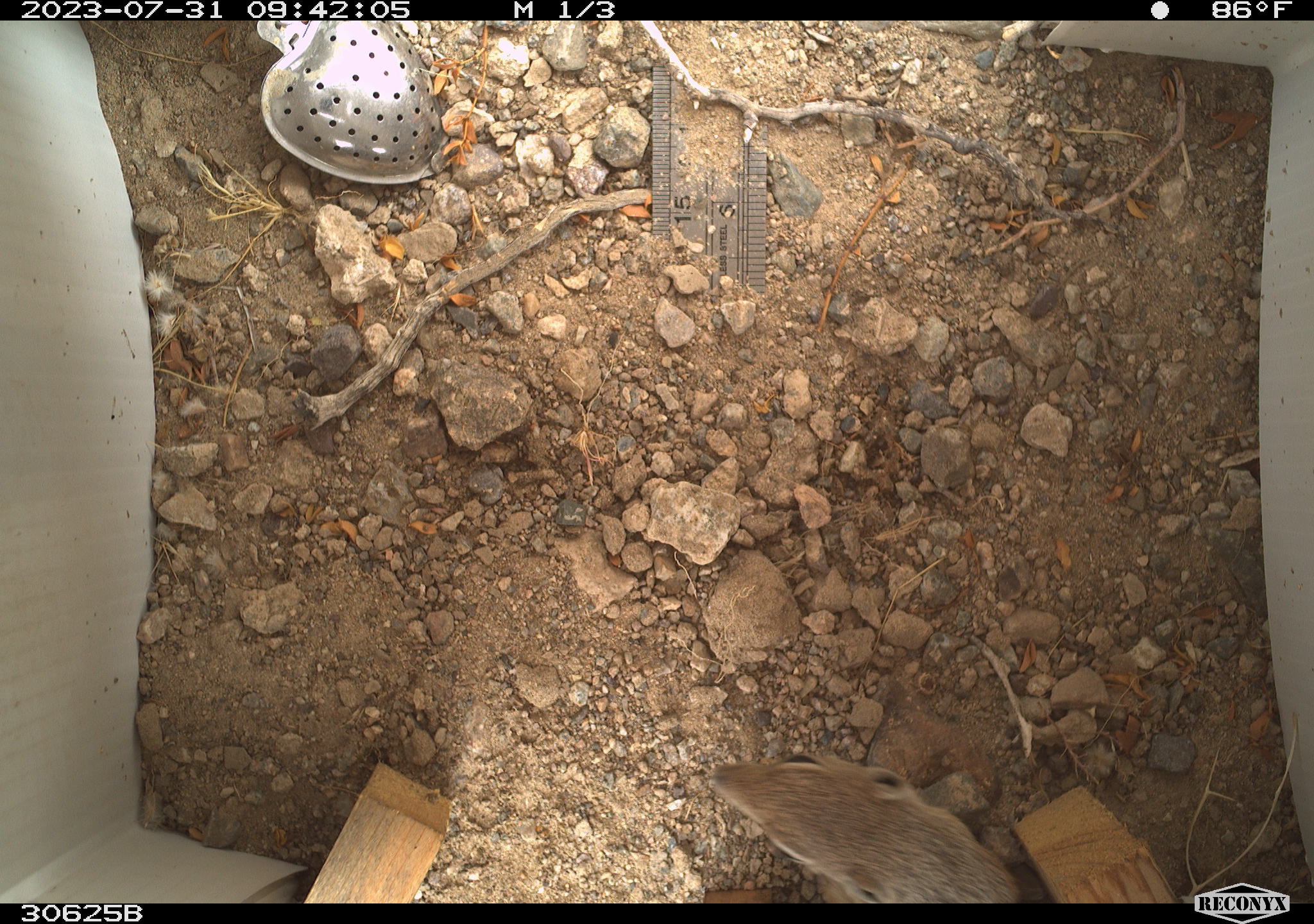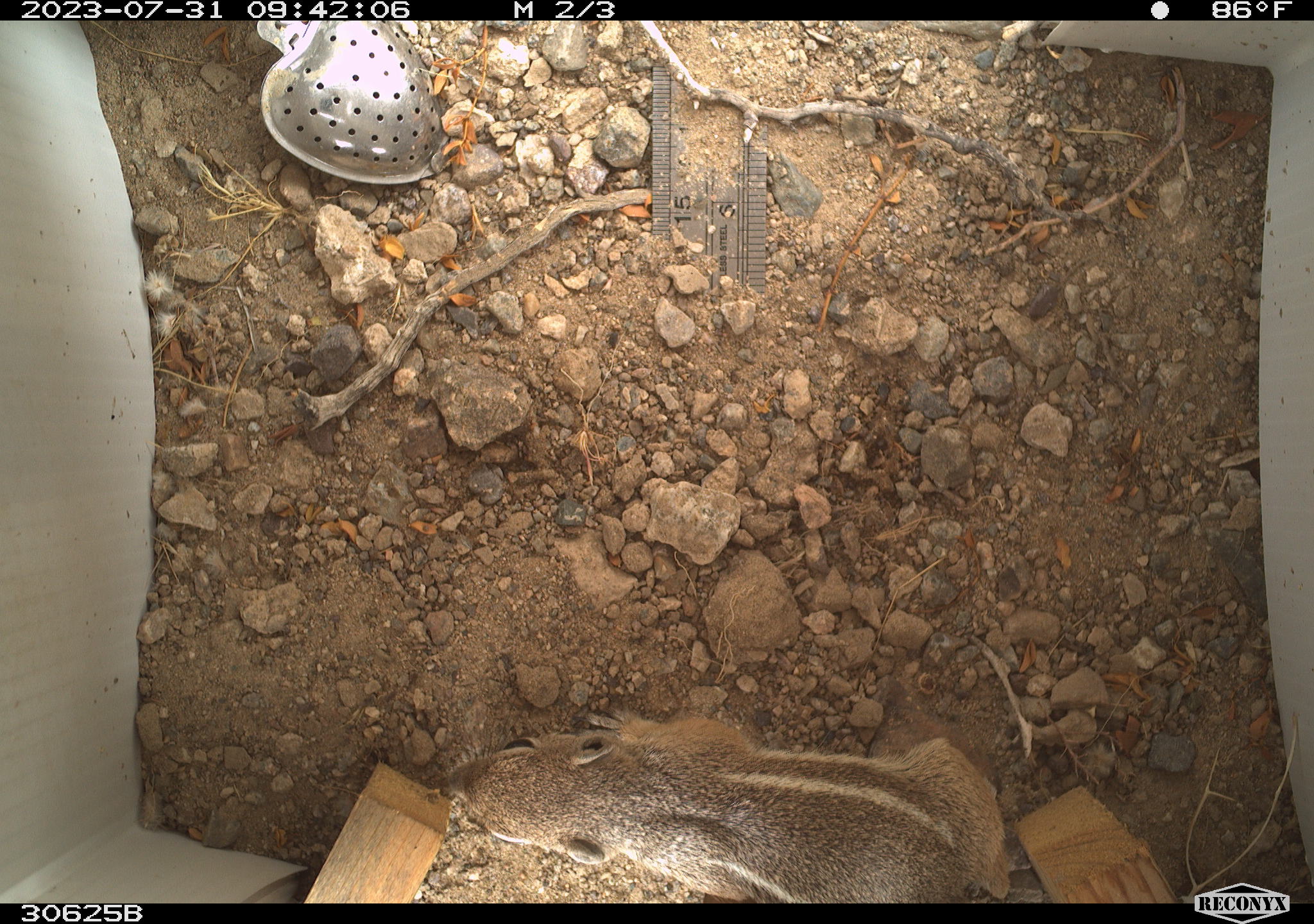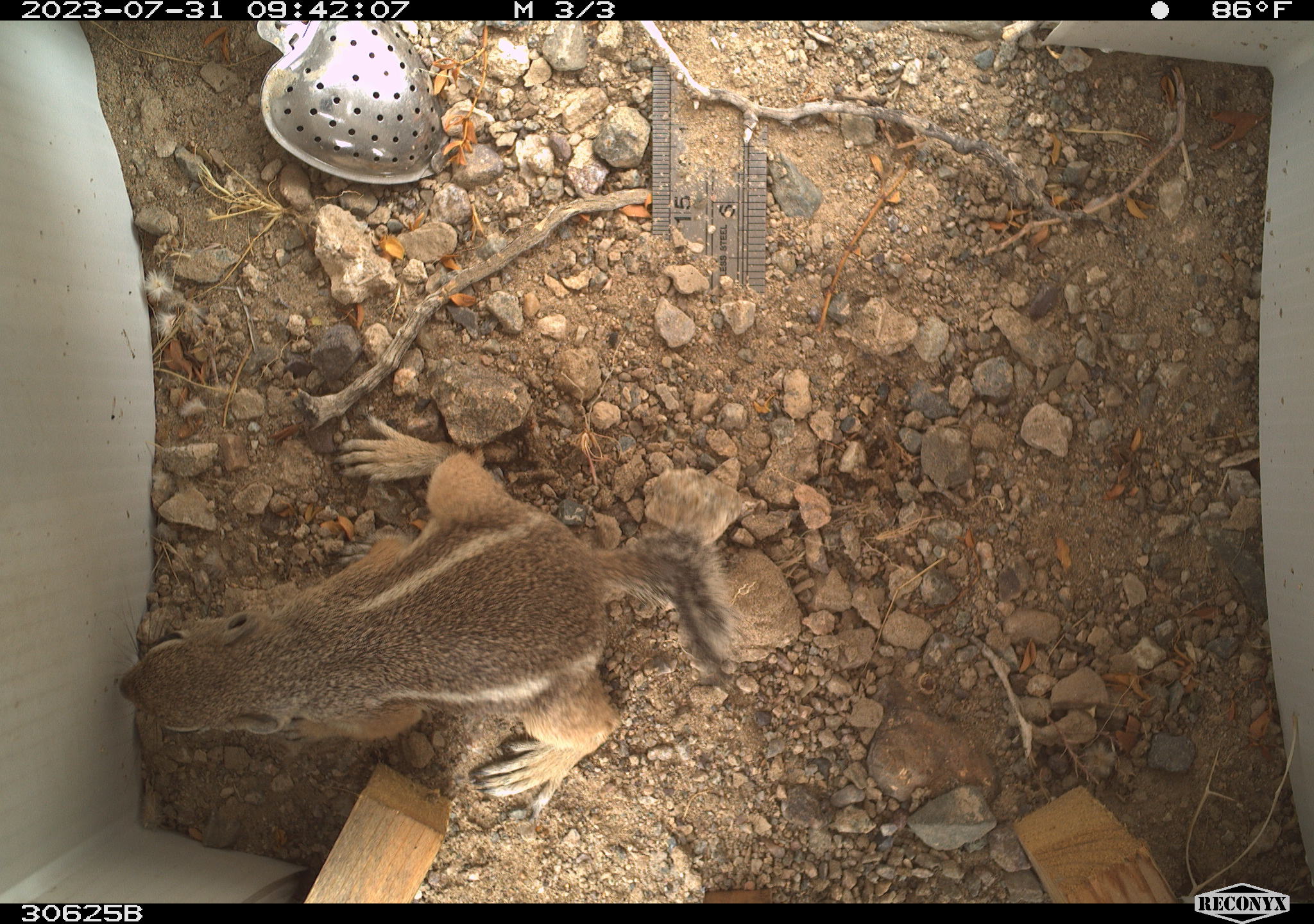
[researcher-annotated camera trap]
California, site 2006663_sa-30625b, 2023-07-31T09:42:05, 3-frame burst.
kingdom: Animalia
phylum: Chordata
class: Mammalia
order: Rodentia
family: Sciuridae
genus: Ammospermophilus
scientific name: Ammospermophilus leucurus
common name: white-tailed antelope squirrel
White-tailed antelope squirrel (Ammospermophilus leucurus).